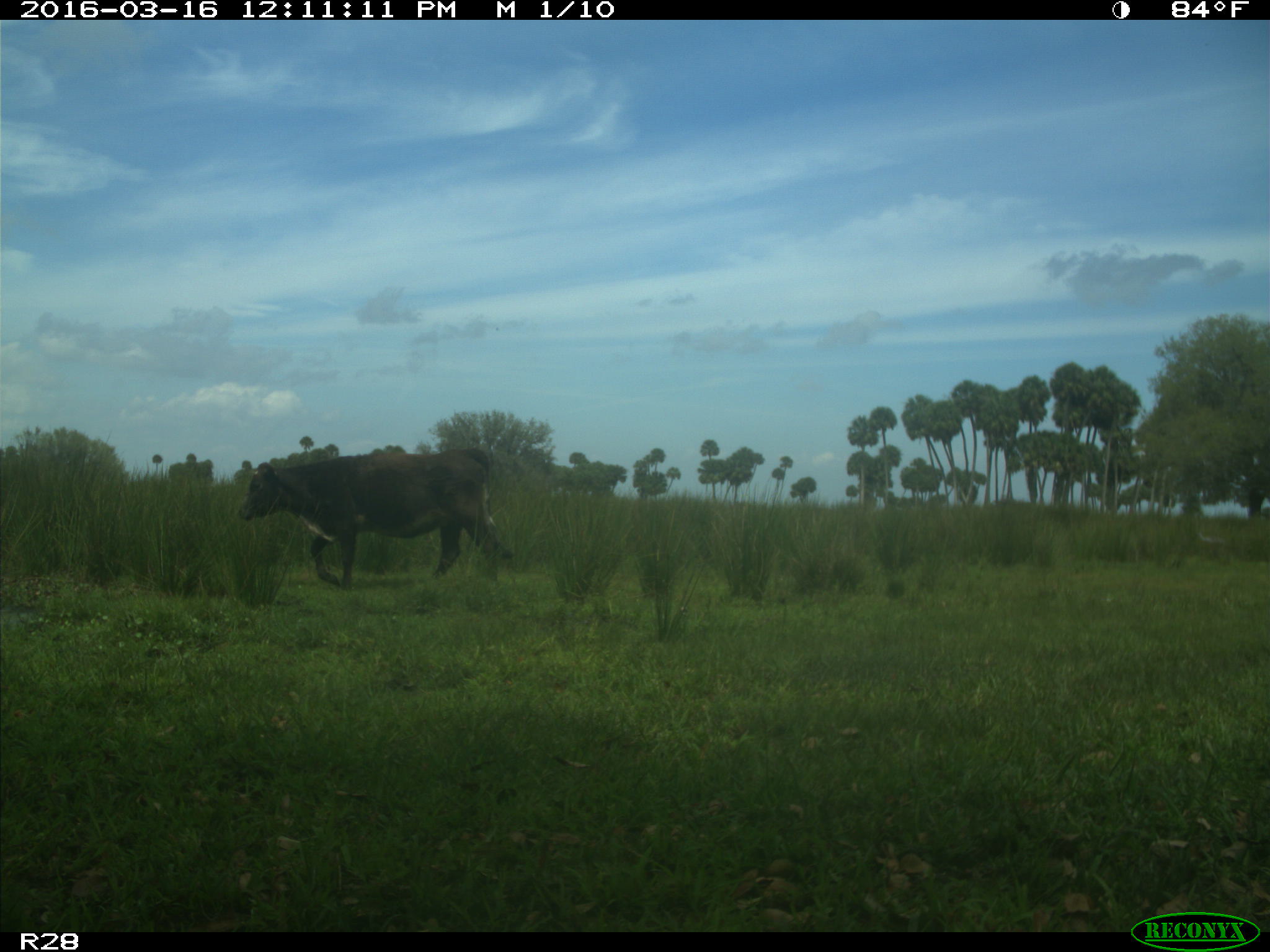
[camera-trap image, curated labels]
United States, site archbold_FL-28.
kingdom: Animalia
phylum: Chordata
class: Mammalia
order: Artiodactyla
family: Bovidae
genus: Bos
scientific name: Bos taurus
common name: domestic cow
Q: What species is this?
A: Bos taurus (domestic cow).